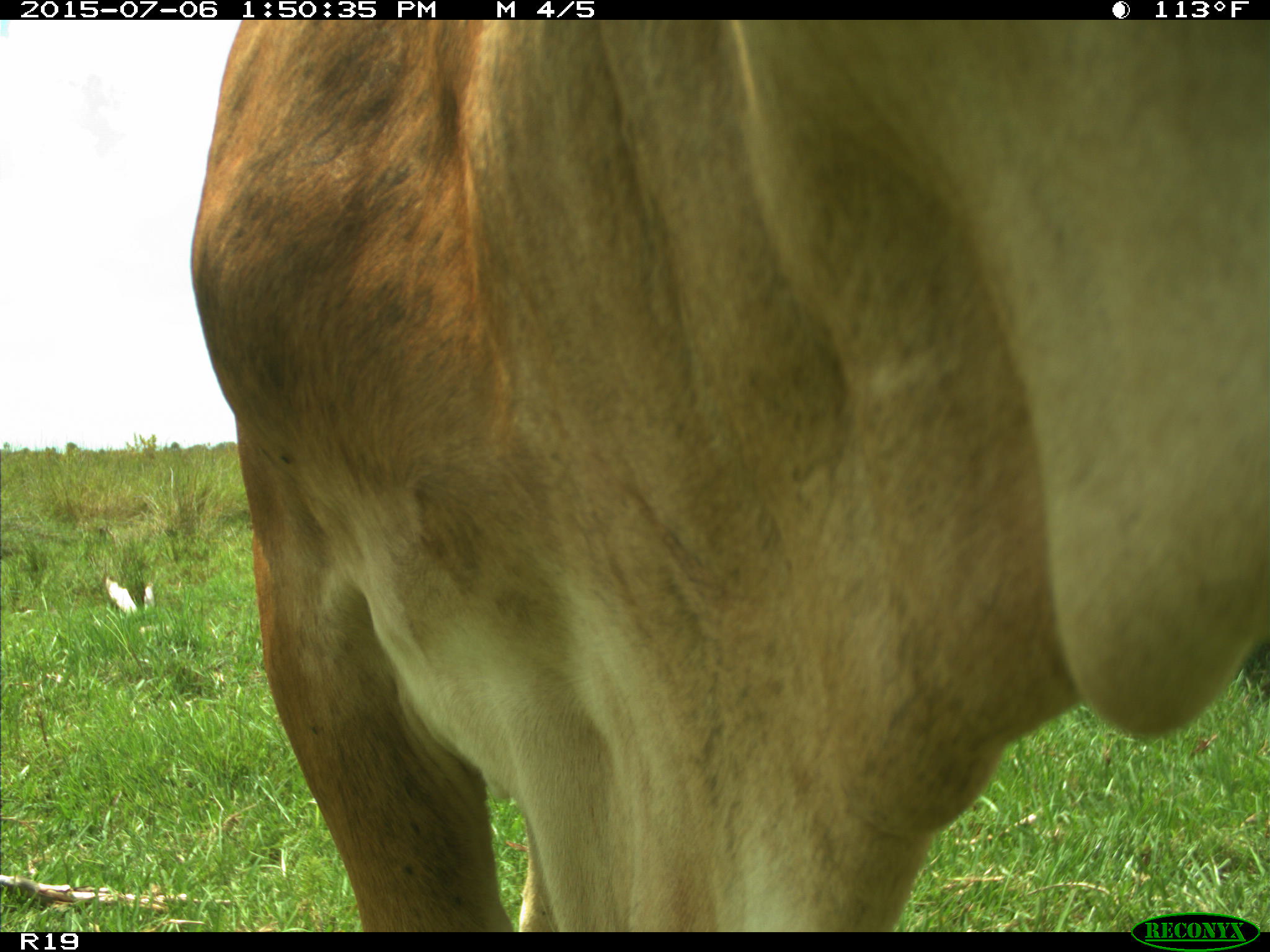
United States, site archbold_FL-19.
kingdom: Animalia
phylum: Chordata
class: Mammalia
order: Artiodactyla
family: Bovidae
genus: Bos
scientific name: Bos taurus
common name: domestic cow